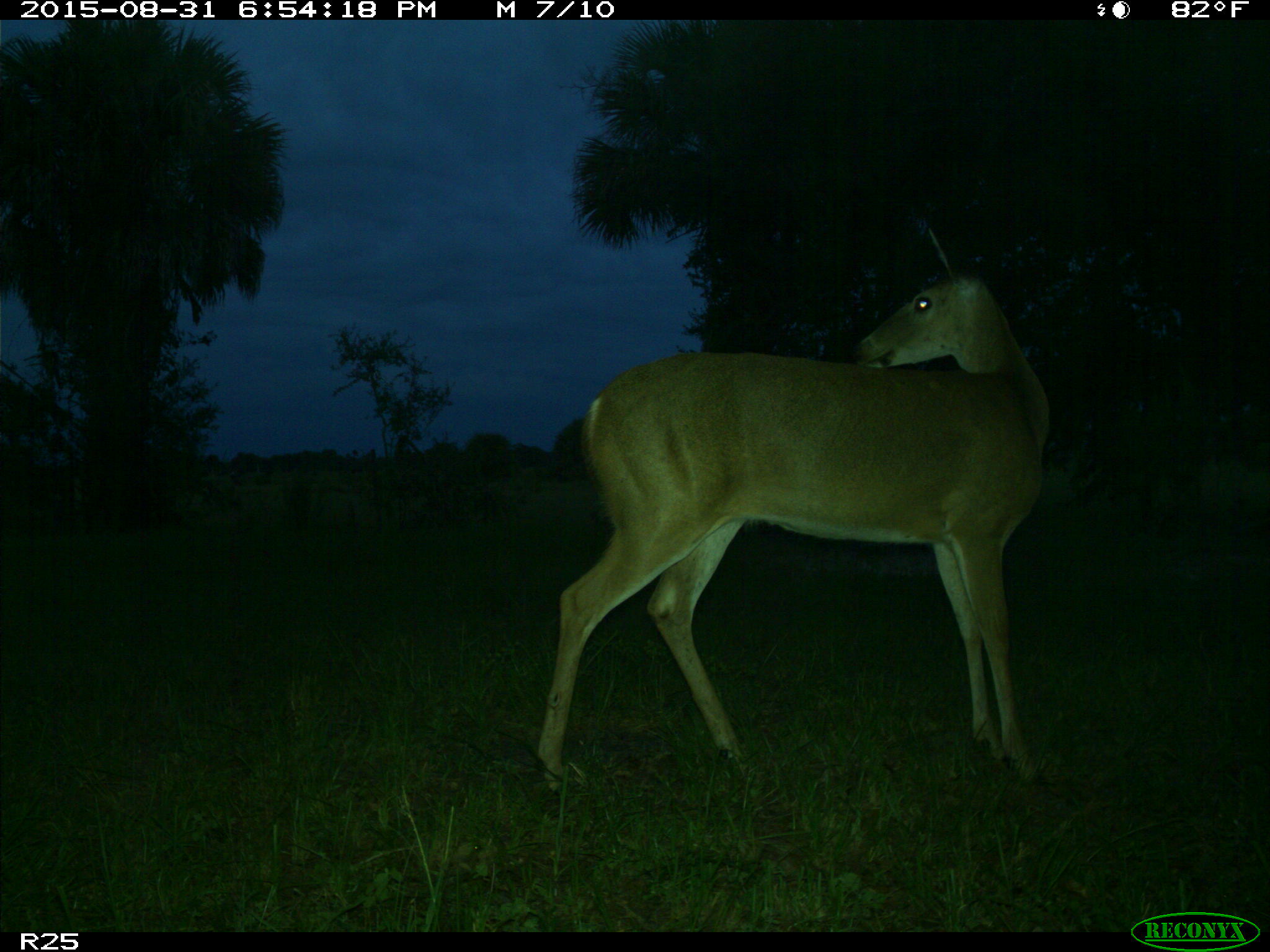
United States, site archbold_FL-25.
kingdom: Animalia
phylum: Chordata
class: Mammalia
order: Artiodactyla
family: Cervidae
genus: Odocoileus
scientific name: Odocoileus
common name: deer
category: unidentified deer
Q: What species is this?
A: Unidentified deer (deer) (Odocoileus).